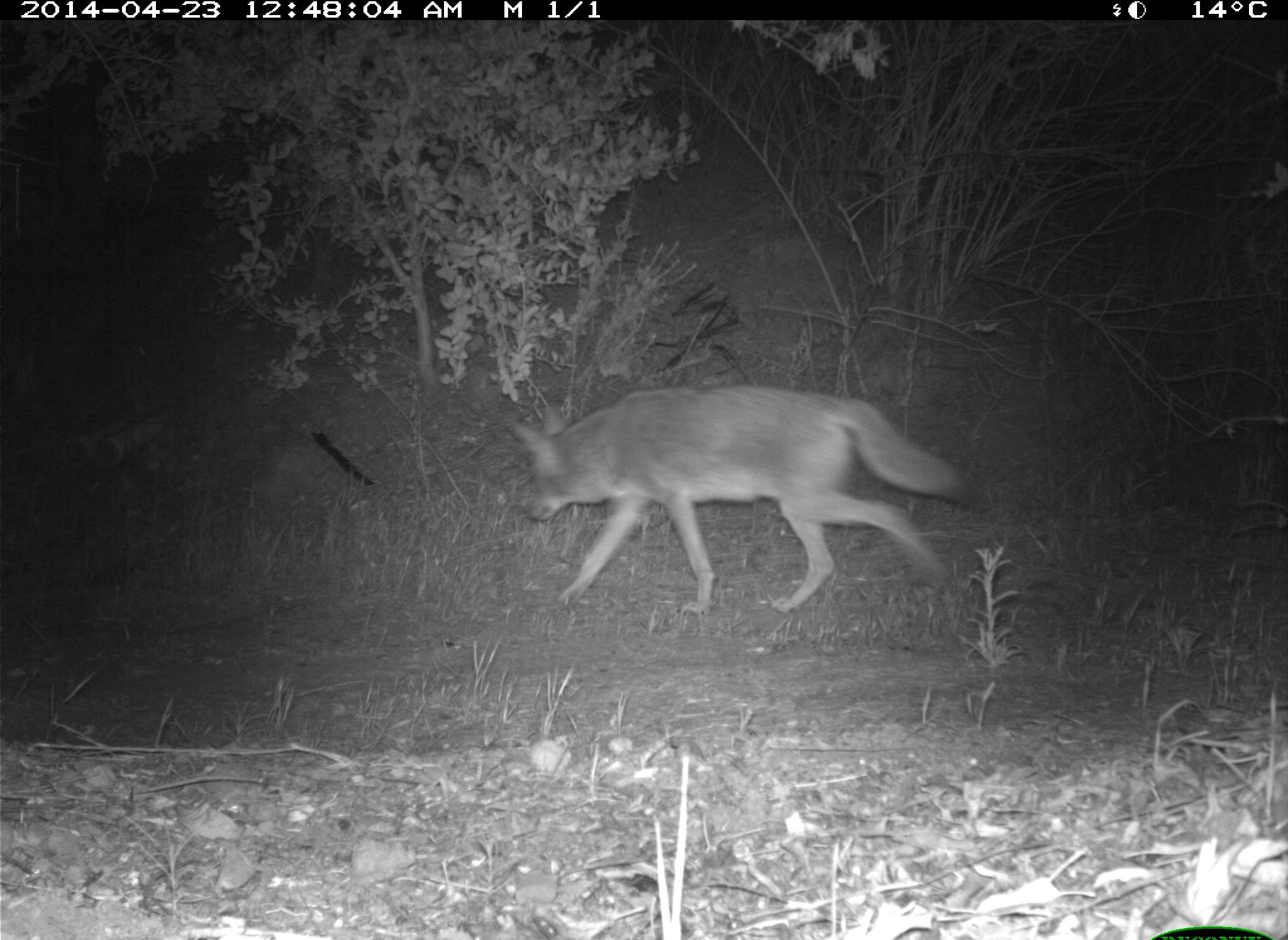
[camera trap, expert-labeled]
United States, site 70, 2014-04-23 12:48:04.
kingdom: Animalia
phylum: Chordata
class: Mammalia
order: Carnivora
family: Canidae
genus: Canis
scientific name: Canis latrans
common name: coyote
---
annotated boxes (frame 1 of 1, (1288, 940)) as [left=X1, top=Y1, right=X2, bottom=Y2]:
coyote: [left=509, top=384, right=975, bottom=613]